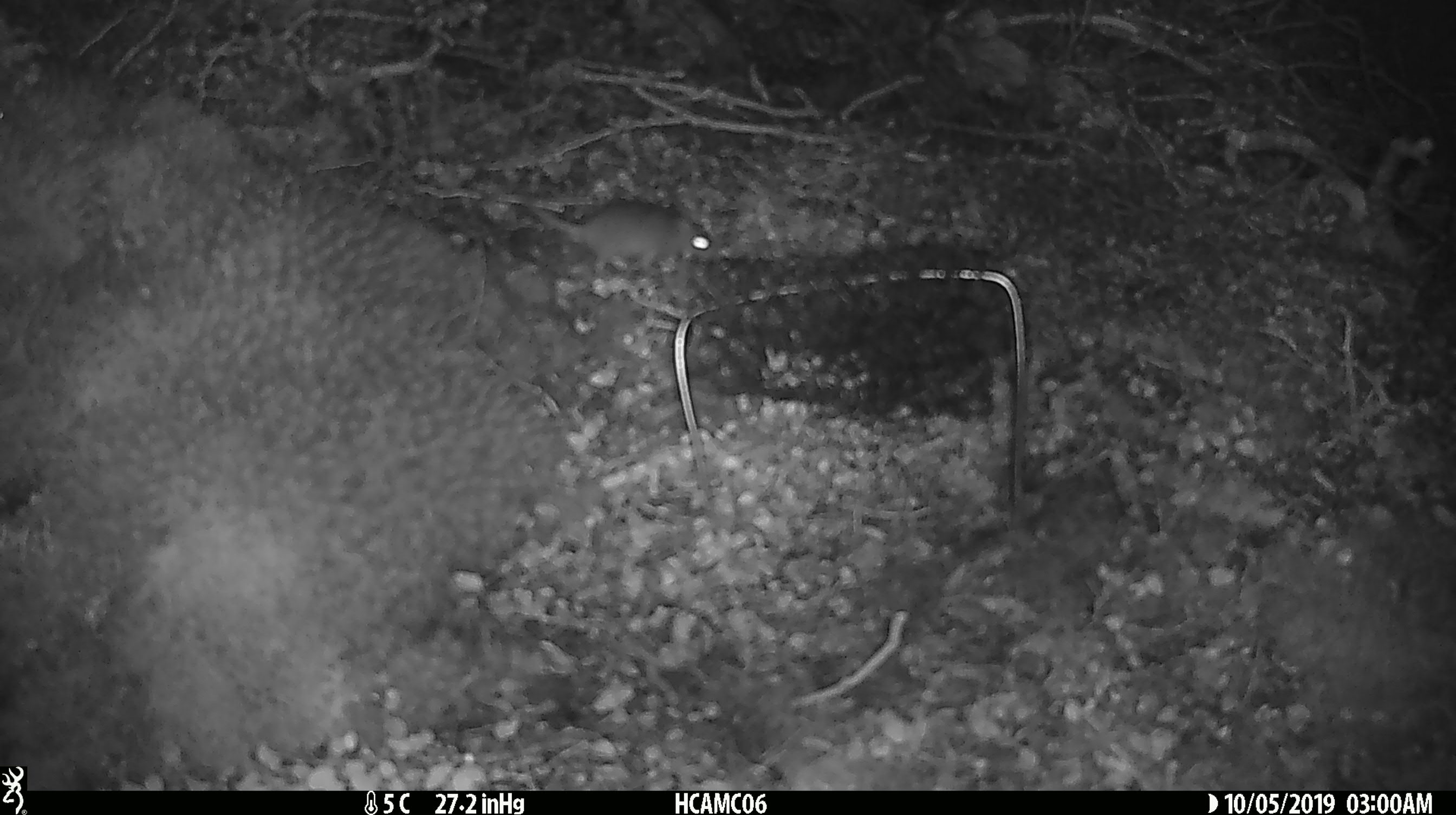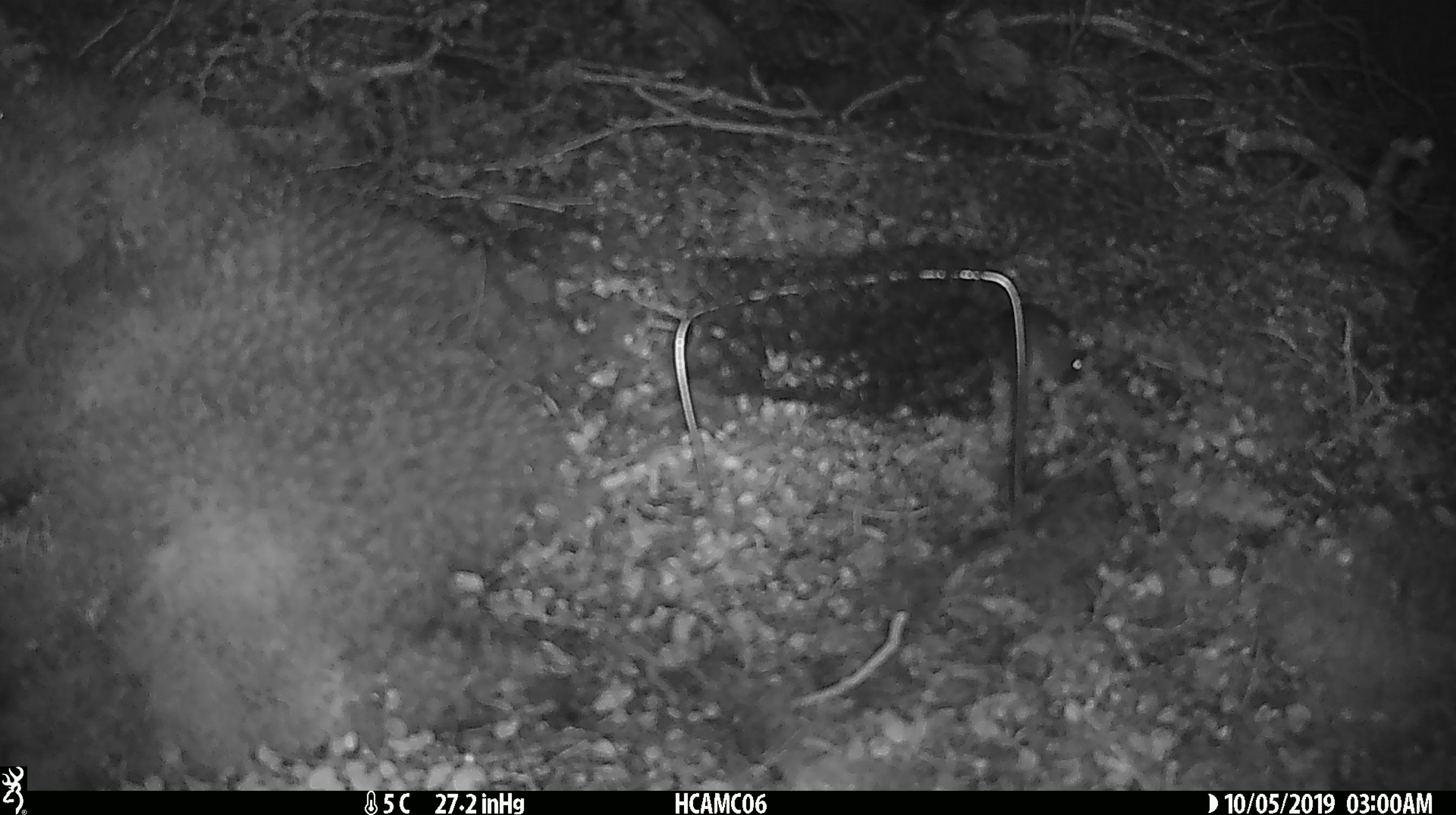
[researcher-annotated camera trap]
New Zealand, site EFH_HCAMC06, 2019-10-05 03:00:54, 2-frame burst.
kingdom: Animalia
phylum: Chordata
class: Mammalia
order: Rodentia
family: Muridae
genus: Mus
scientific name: Mus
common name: mouse